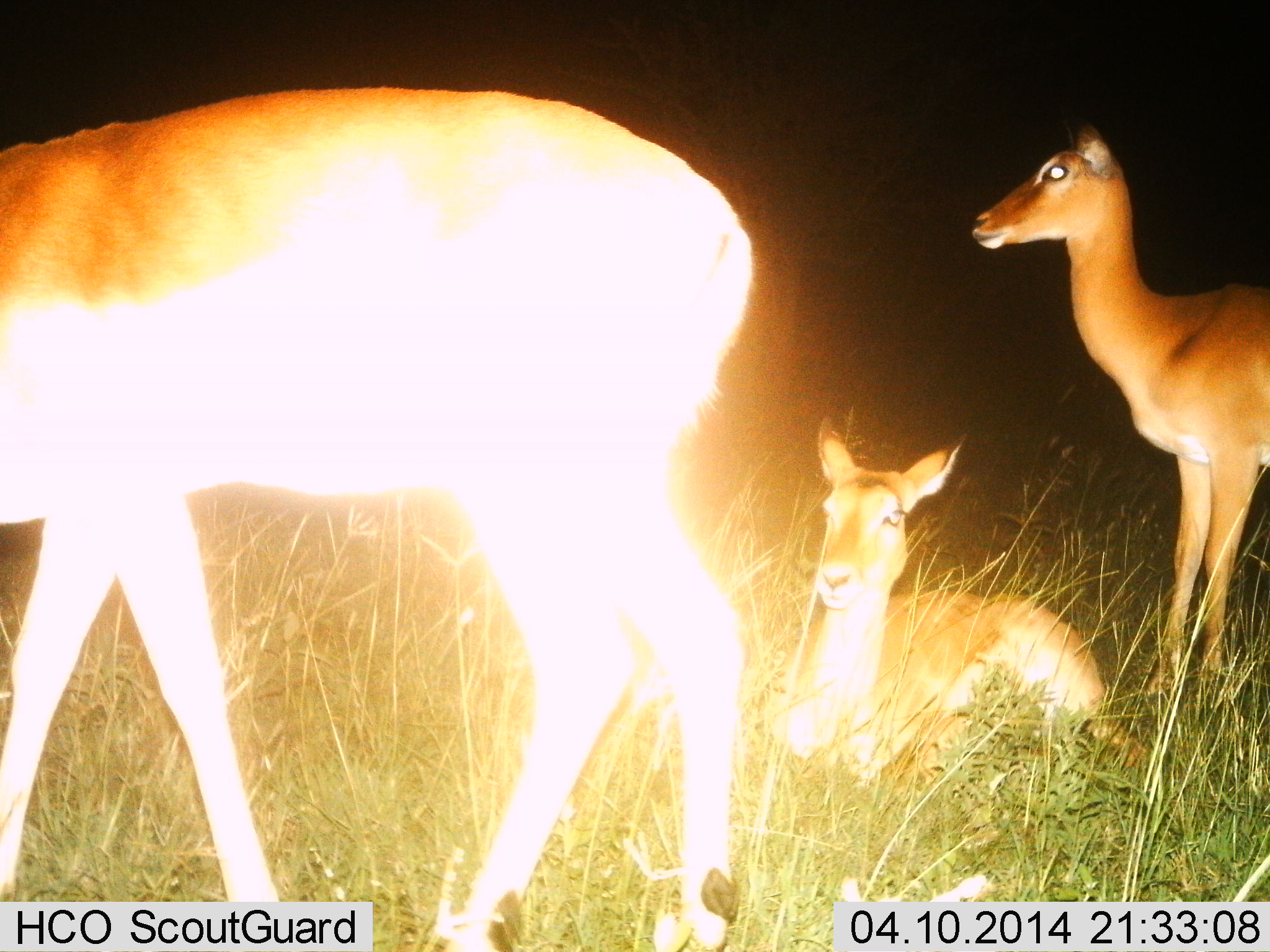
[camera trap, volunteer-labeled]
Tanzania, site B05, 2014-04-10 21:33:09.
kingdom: Animalia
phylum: Chordata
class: Mammalia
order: Artiodactyla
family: Bovidae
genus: Aepyceros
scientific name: Aepyceros melampus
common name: impala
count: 3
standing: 100%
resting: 100%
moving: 20%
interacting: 0%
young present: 10%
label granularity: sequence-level